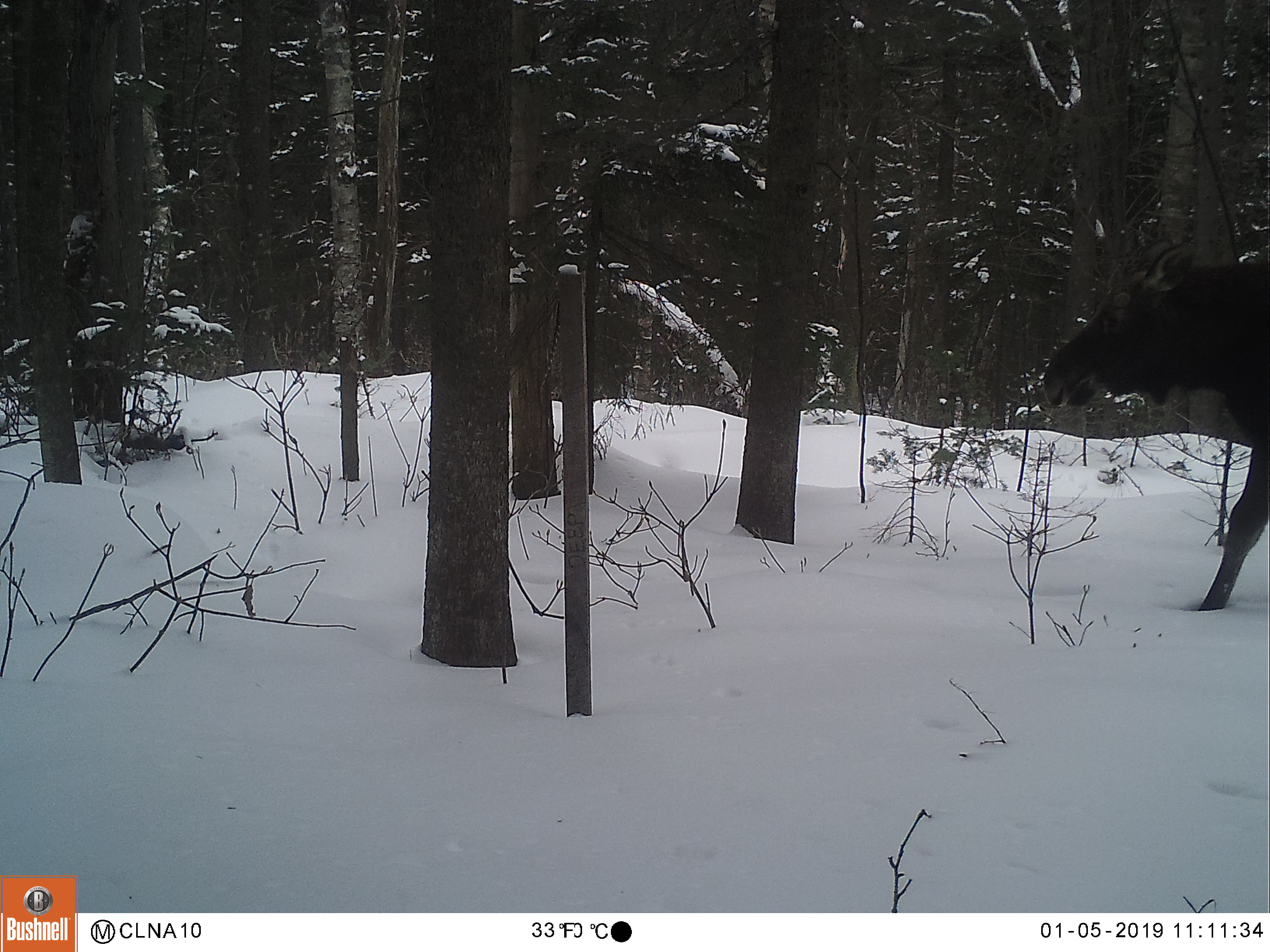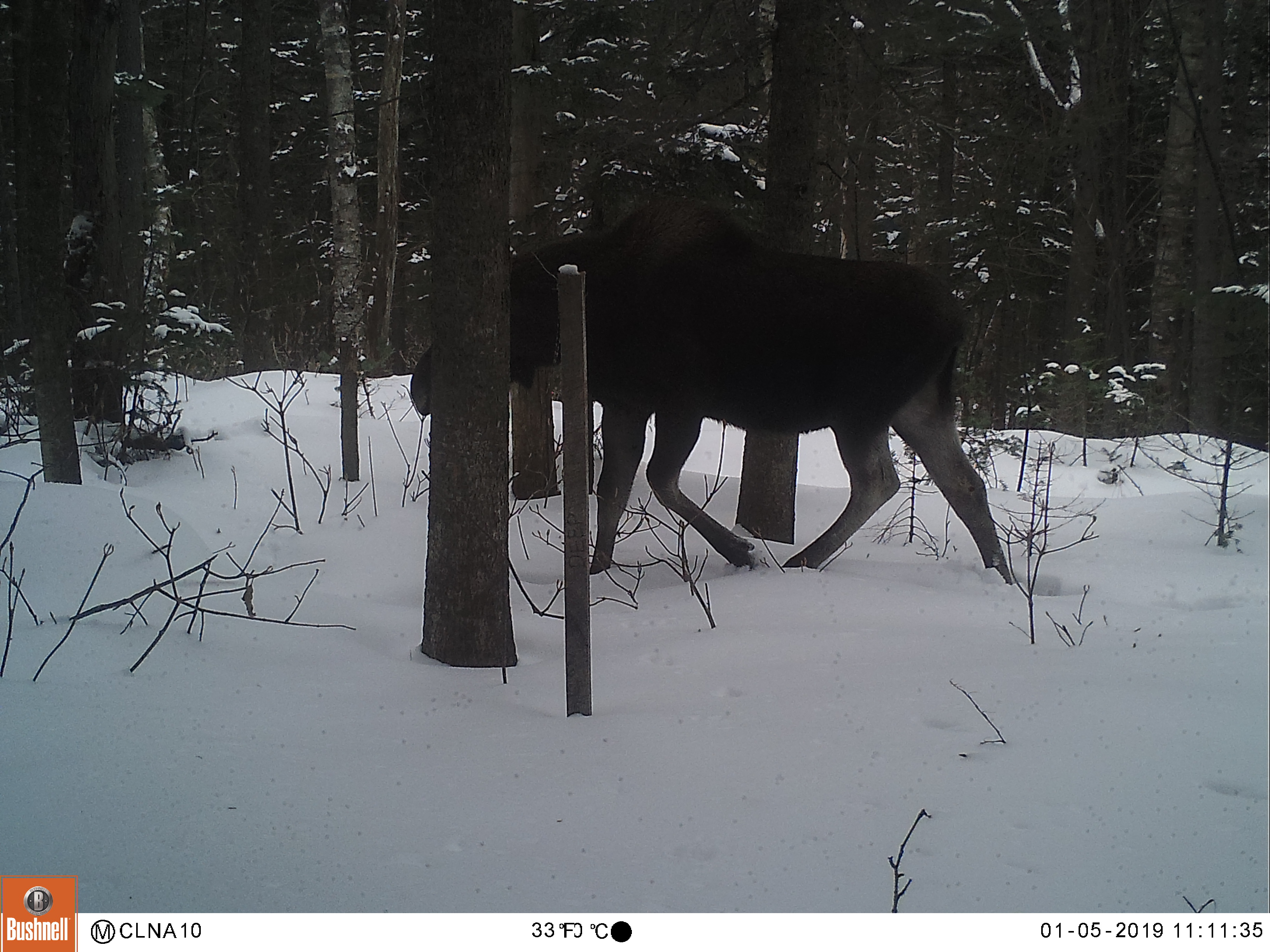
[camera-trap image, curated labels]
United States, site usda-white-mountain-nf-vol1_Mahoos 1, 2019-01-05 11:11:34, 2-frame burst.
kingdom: Animalia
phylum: Chordata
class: Mammalia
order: Artiodactyla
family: Cervidae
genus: Alces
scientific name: Alces alces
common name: moose